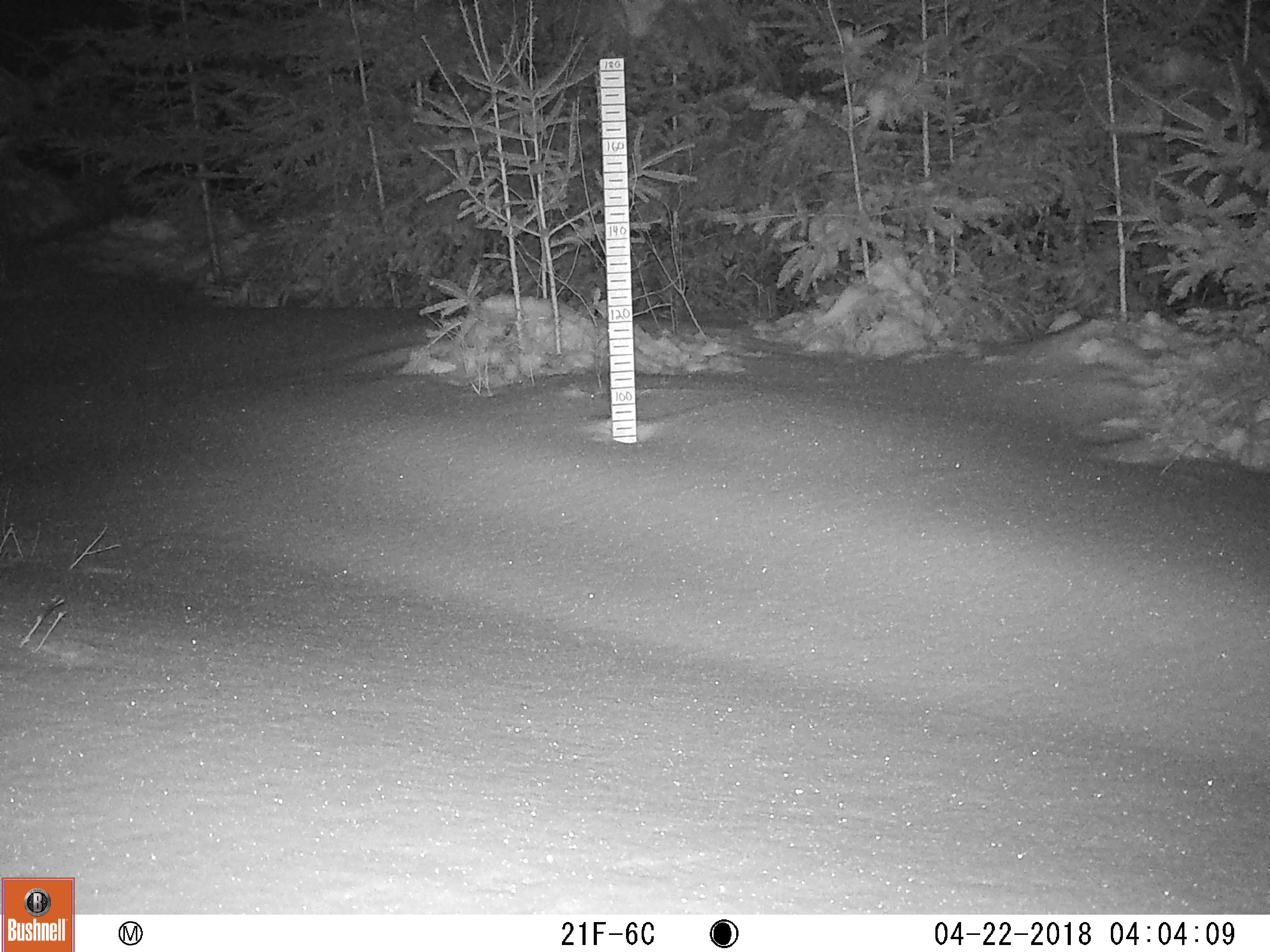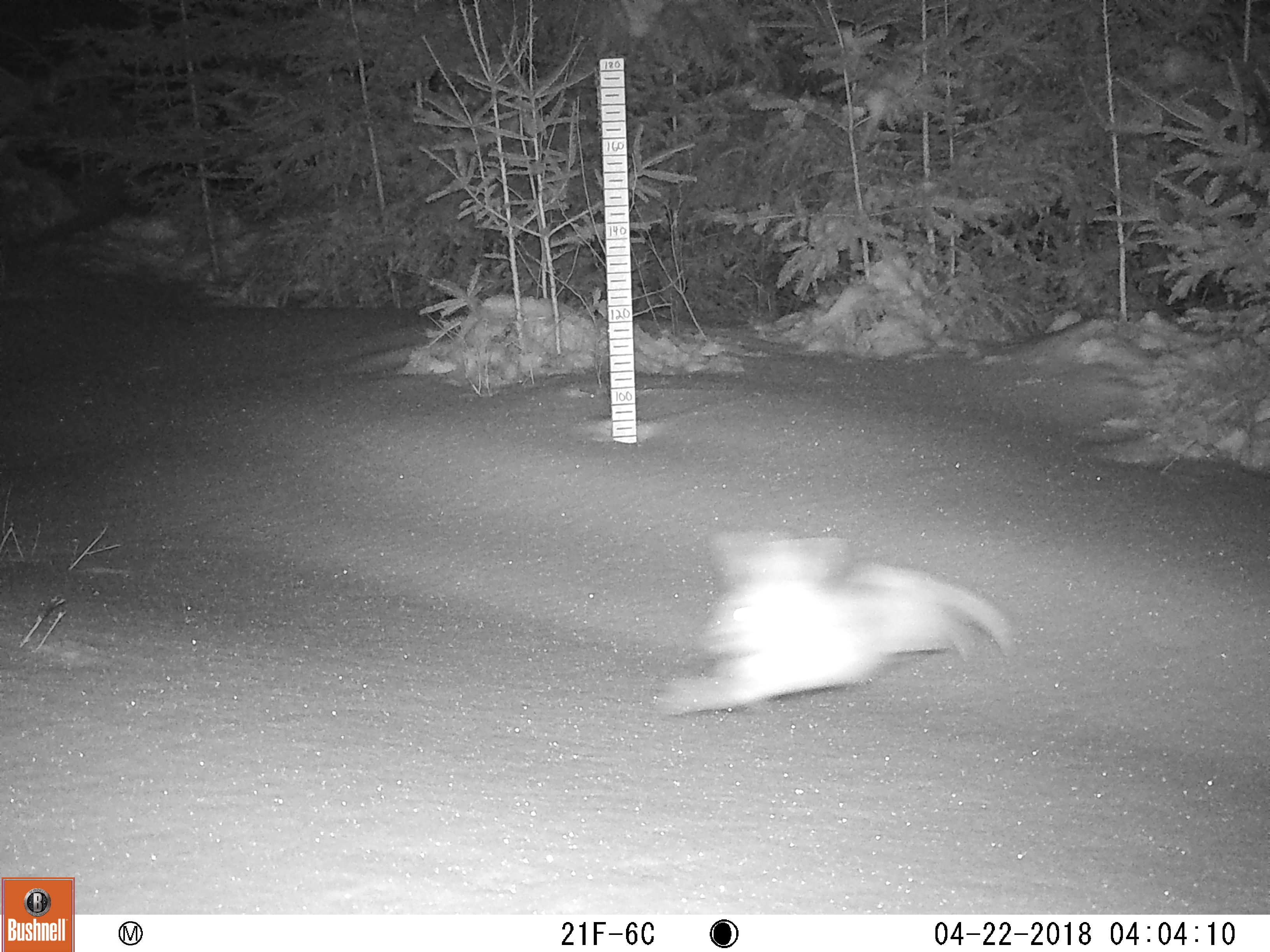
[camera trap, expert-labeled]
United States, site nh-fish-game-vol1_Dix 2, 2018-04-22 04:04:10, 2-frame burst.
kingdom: Animalia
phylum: Chordata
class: Mammalia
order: Lagomorpha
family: Leporidae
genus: Lepus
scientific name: Lepus americanus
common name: snowshoe hare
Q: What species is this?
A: Snowshoe hare (Lepus americanus).